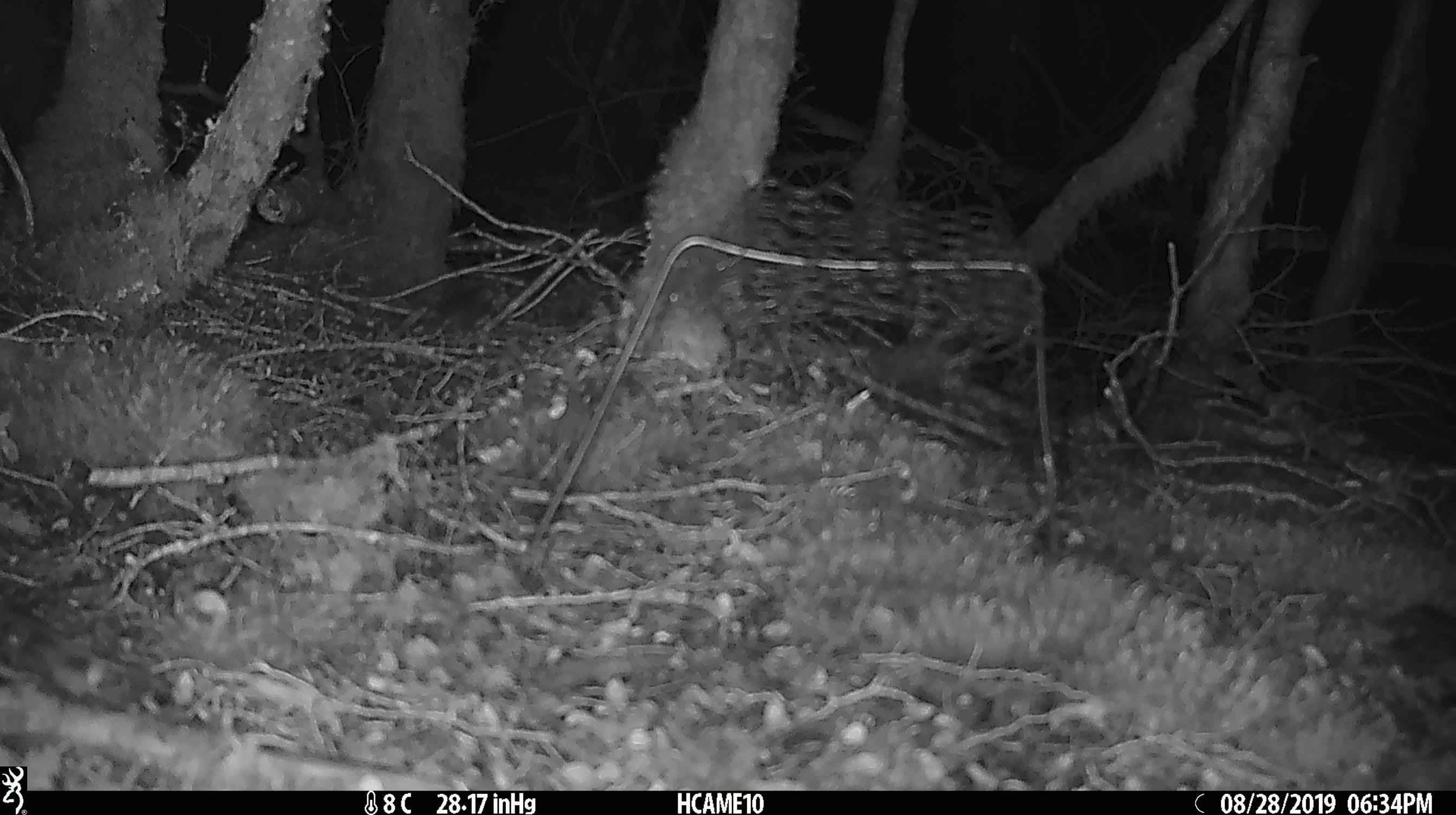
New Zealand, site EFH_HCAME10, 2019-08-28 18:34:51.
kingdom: Animalia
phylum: Chordata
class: Mammalia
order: Rodentia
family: Muridae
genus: Mus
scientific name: Mus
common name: mouse